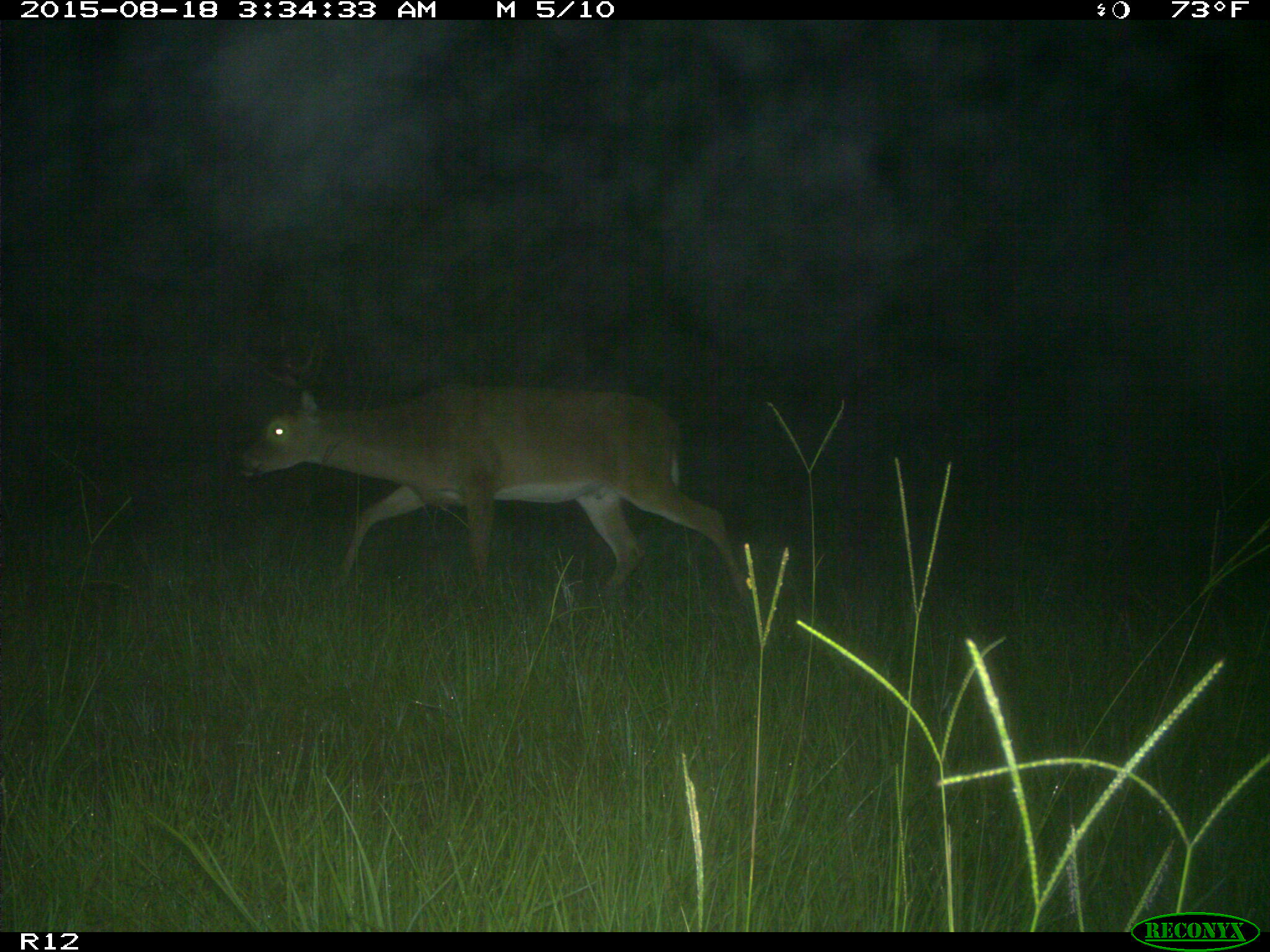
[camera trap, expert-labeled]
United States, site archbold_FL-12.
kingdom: Animalia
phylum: Chordata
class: Mammalia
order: Artiodactyla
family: Cervidae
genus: Odocoileus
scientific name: Odocoileus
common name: deer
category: unidentified deer